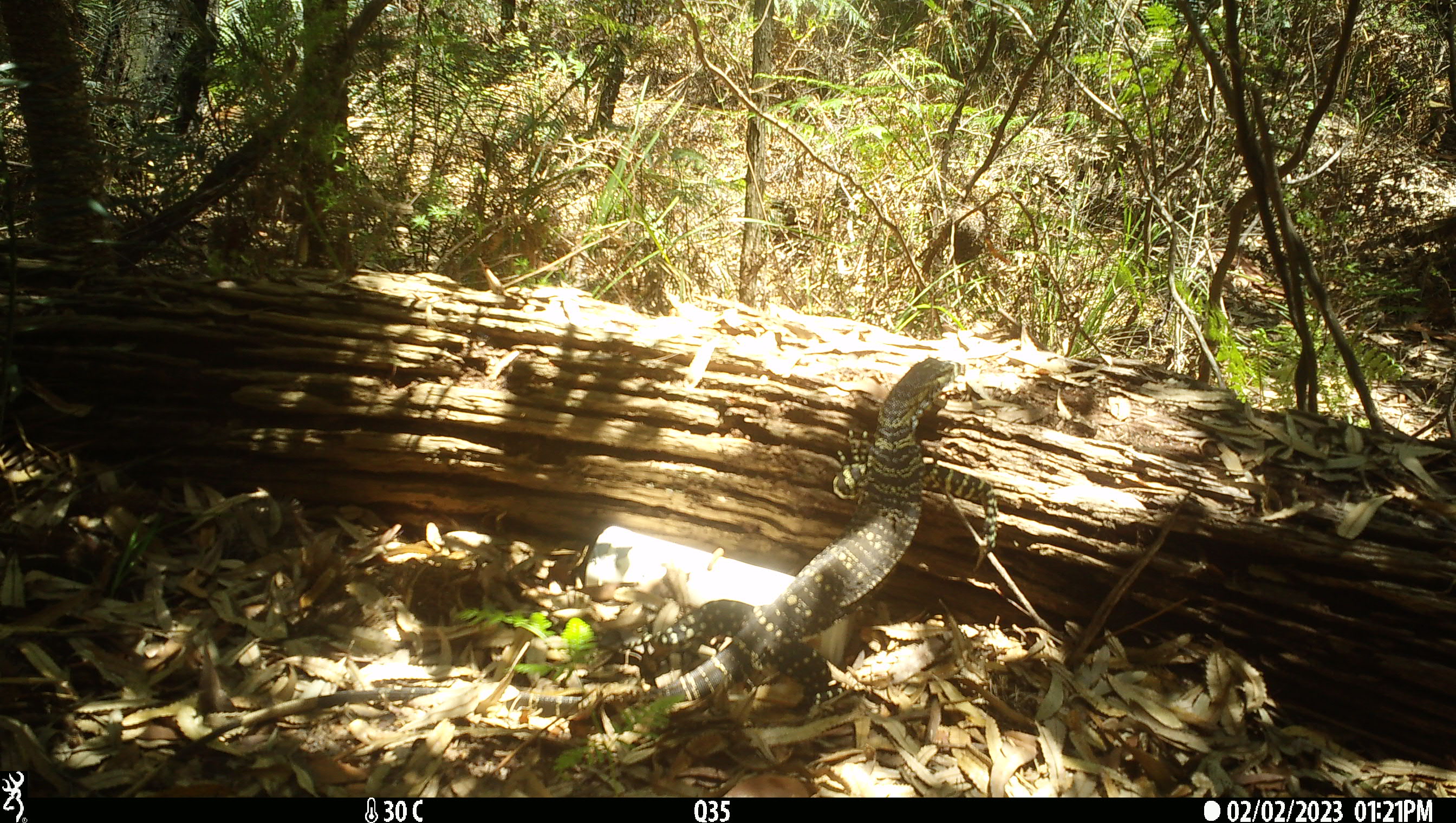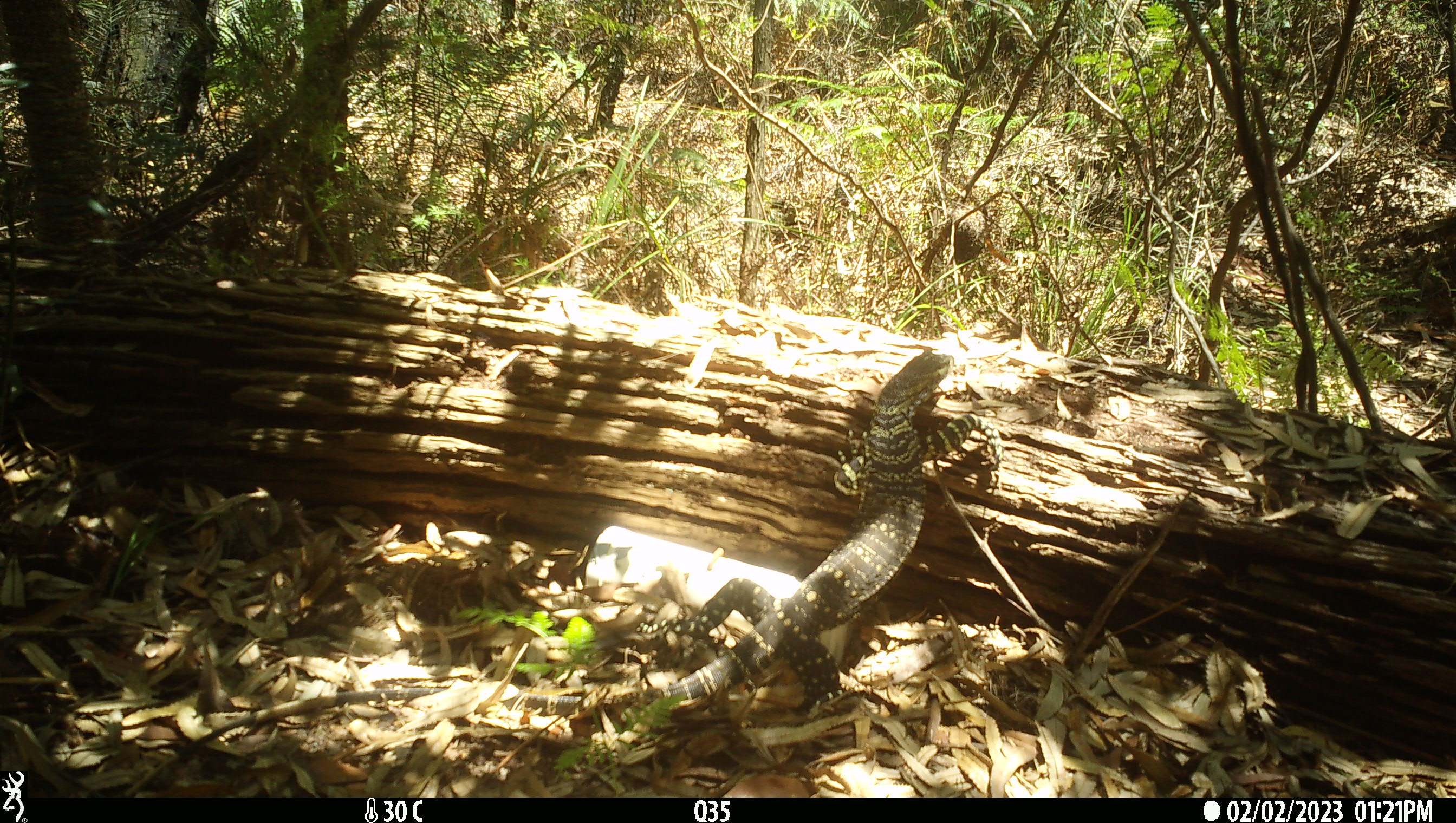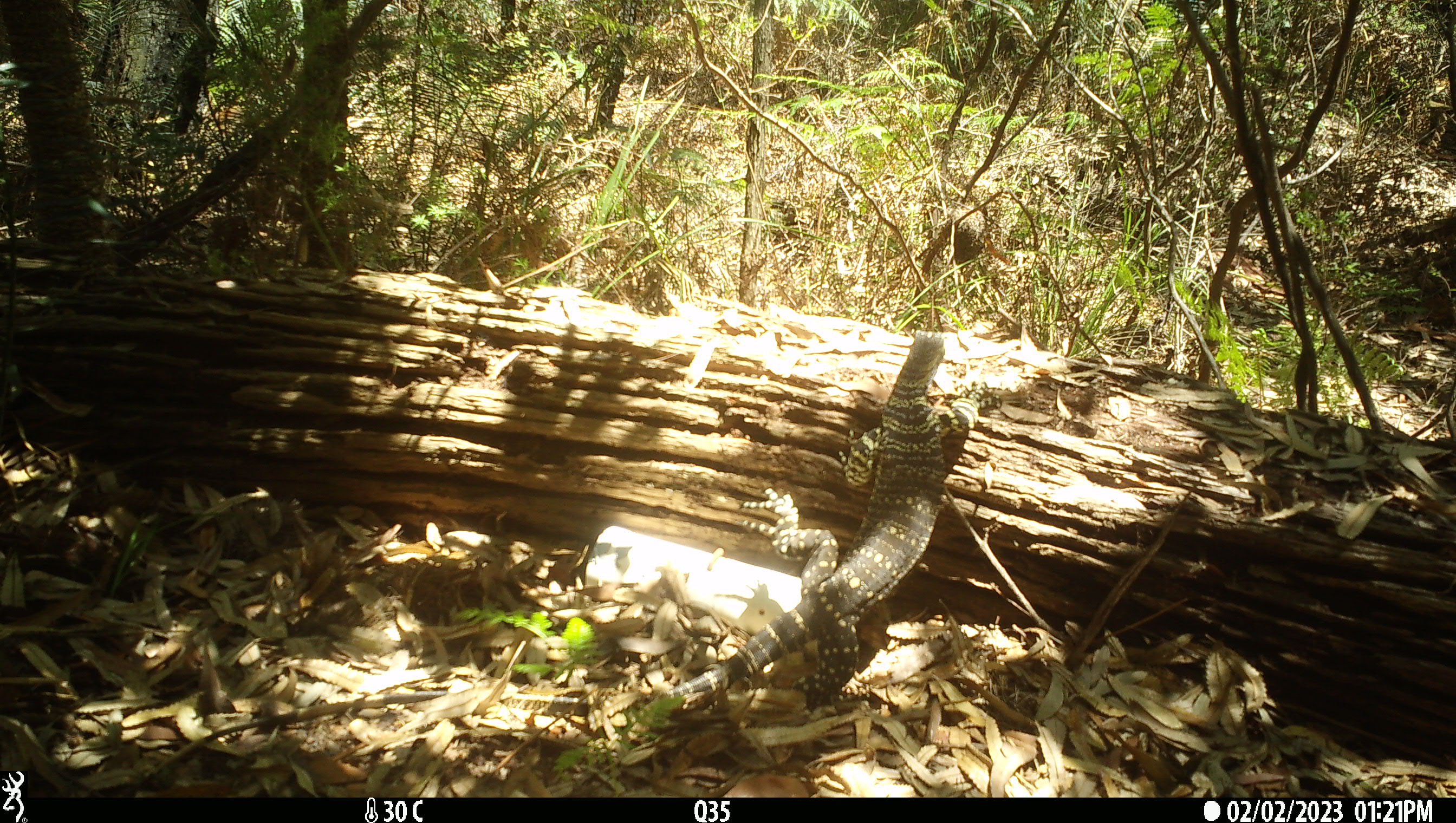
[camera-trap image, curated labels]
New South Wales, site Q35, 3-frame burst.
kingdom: Animalia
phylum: Chordata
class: Reptilia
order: Squamata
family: Varanidae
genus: Varanus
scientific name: Varanus varius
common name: lace monitor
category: goanna